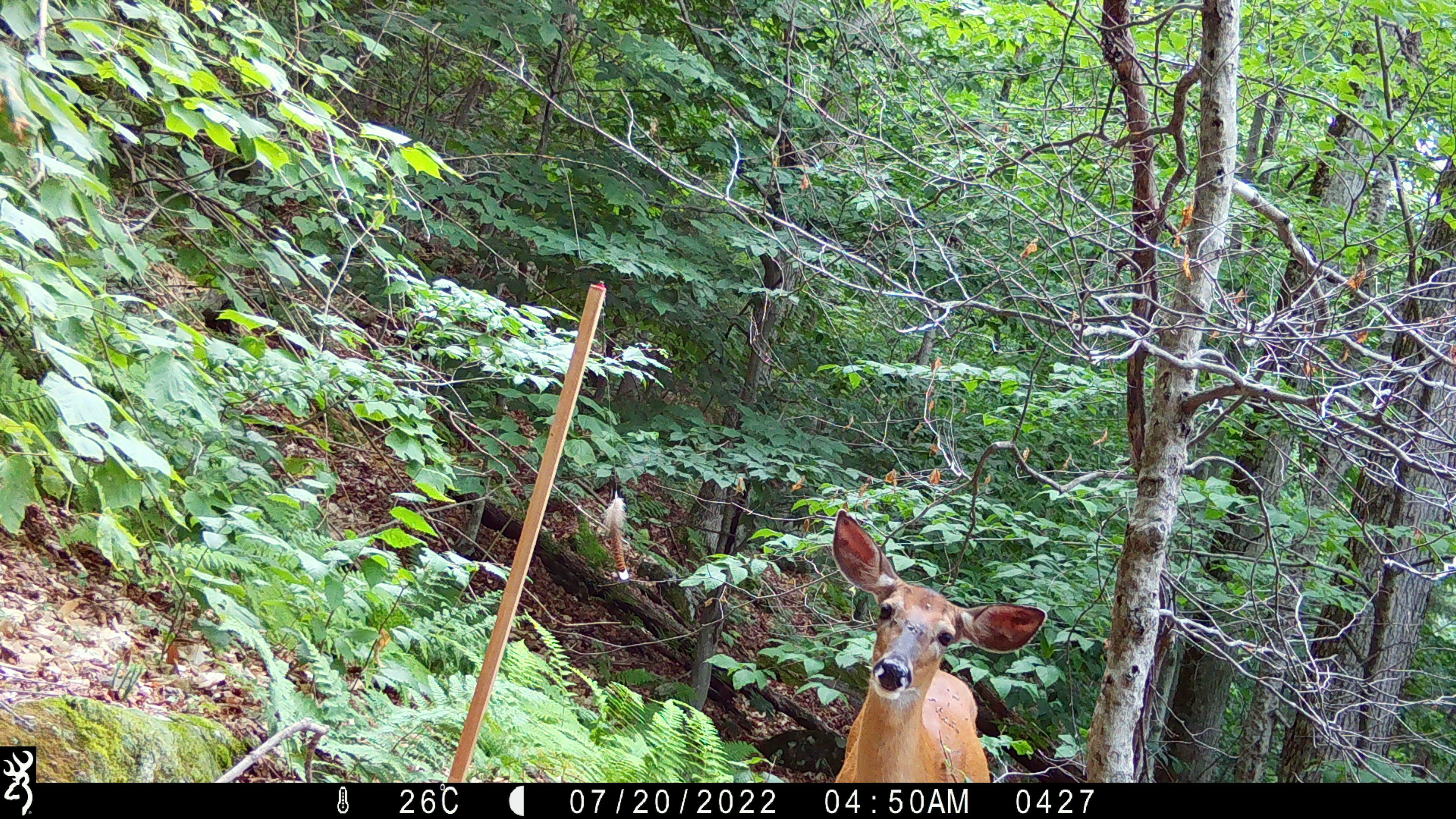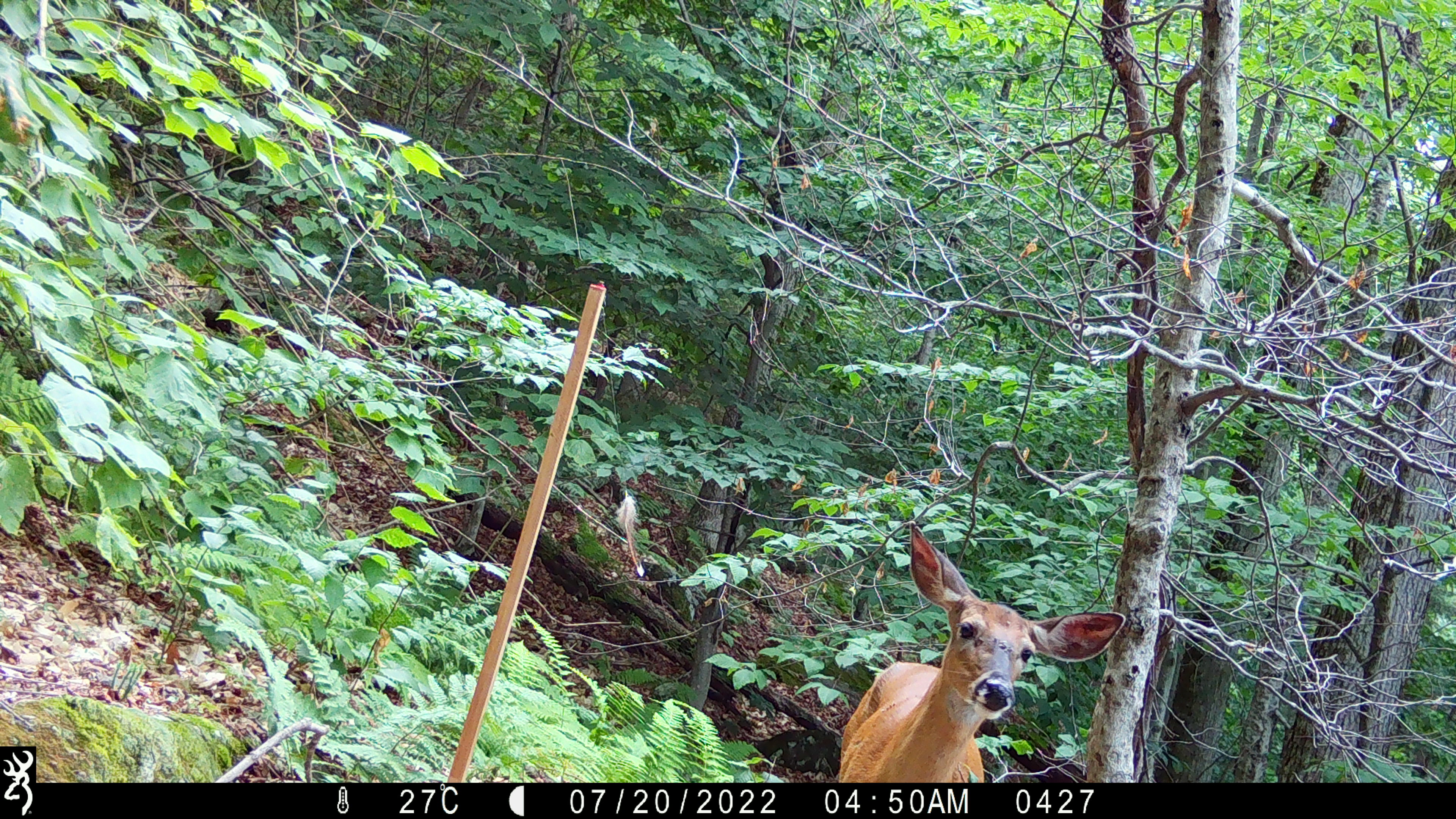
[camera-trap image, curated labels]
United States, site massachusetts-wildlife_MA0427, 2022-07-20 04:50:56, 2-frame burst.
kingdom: Animalia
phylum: Chordata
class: Mammalia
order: Artiodactyla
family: Cervidae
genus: Odocoileus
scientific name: Odocoileus virginianus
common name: white-tailed deer